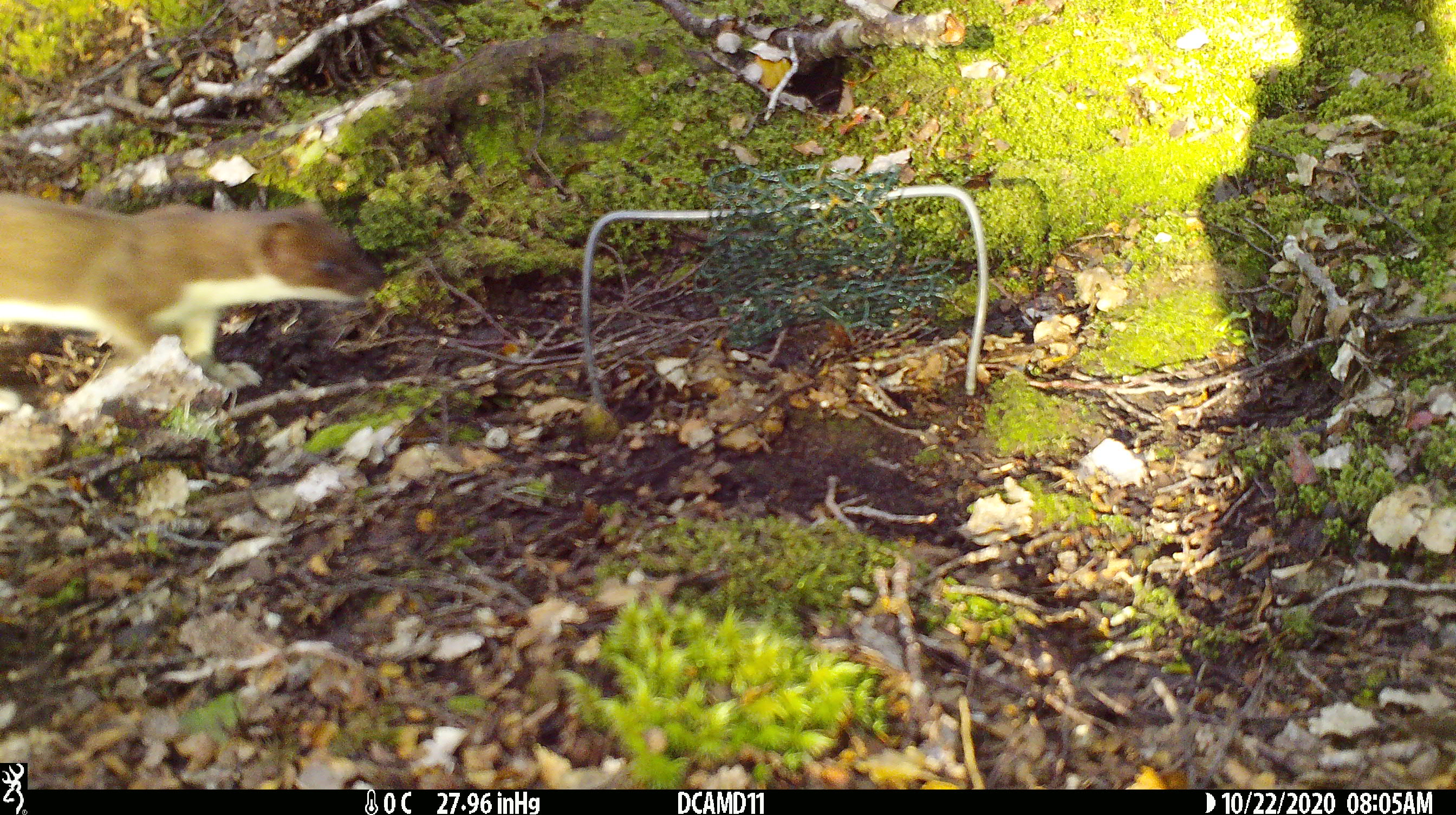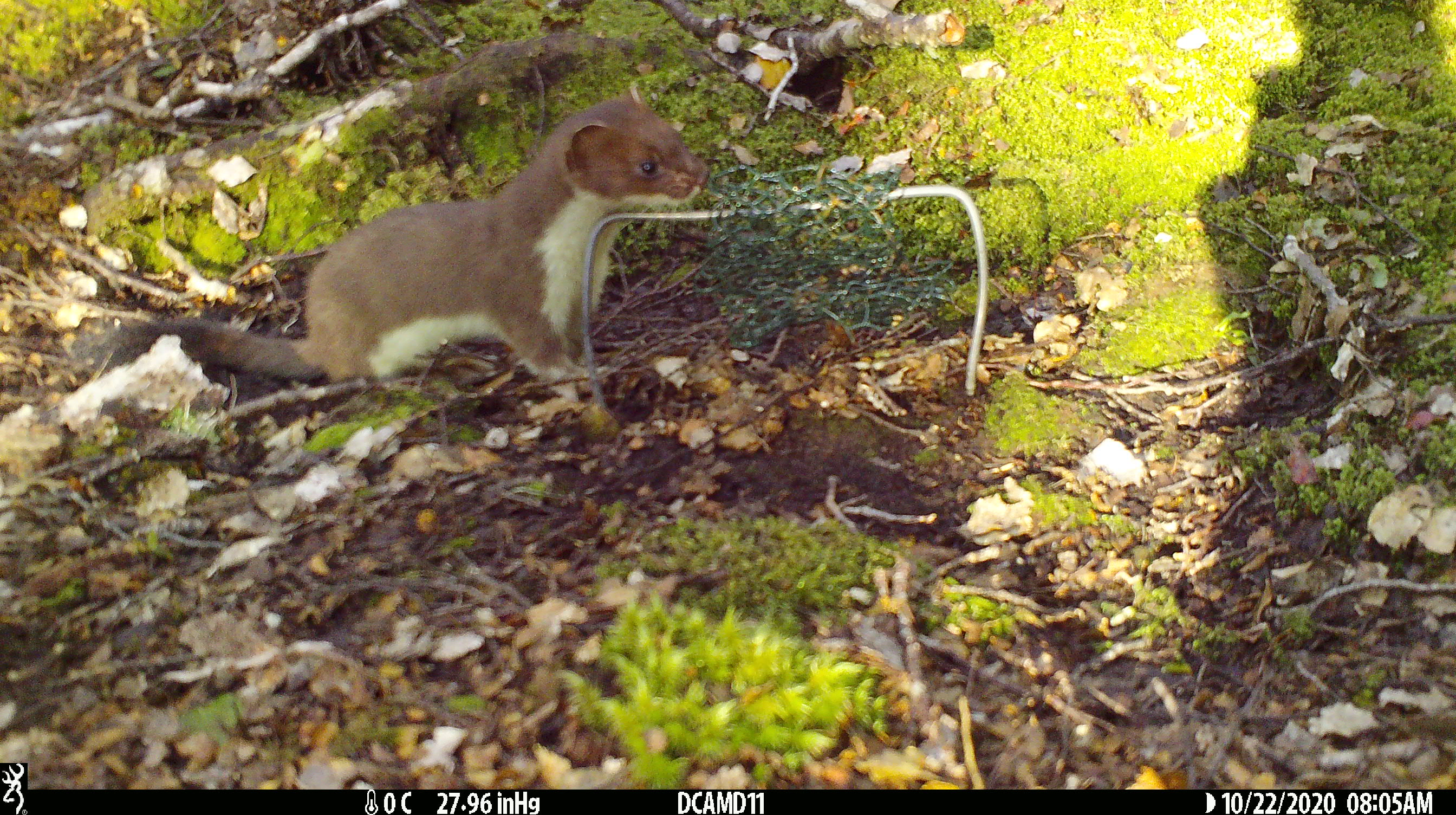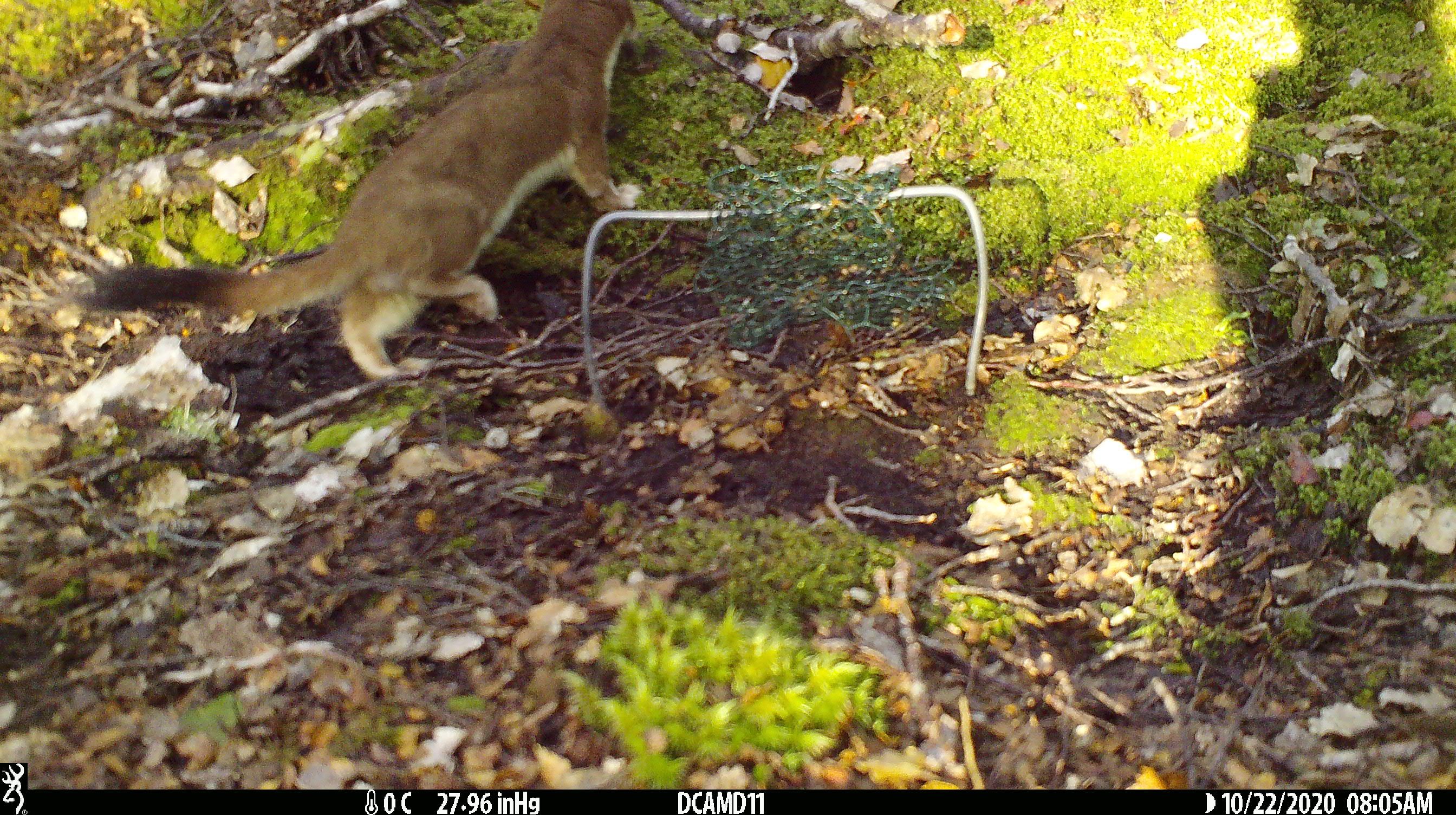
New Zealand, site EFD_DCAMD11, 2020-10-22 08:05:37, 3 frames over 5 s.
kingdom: Animalia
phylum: Chordata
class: Mammalia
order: Carnivora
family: Mustelidae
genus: Mustela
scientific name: Mustela erminea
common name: stoat